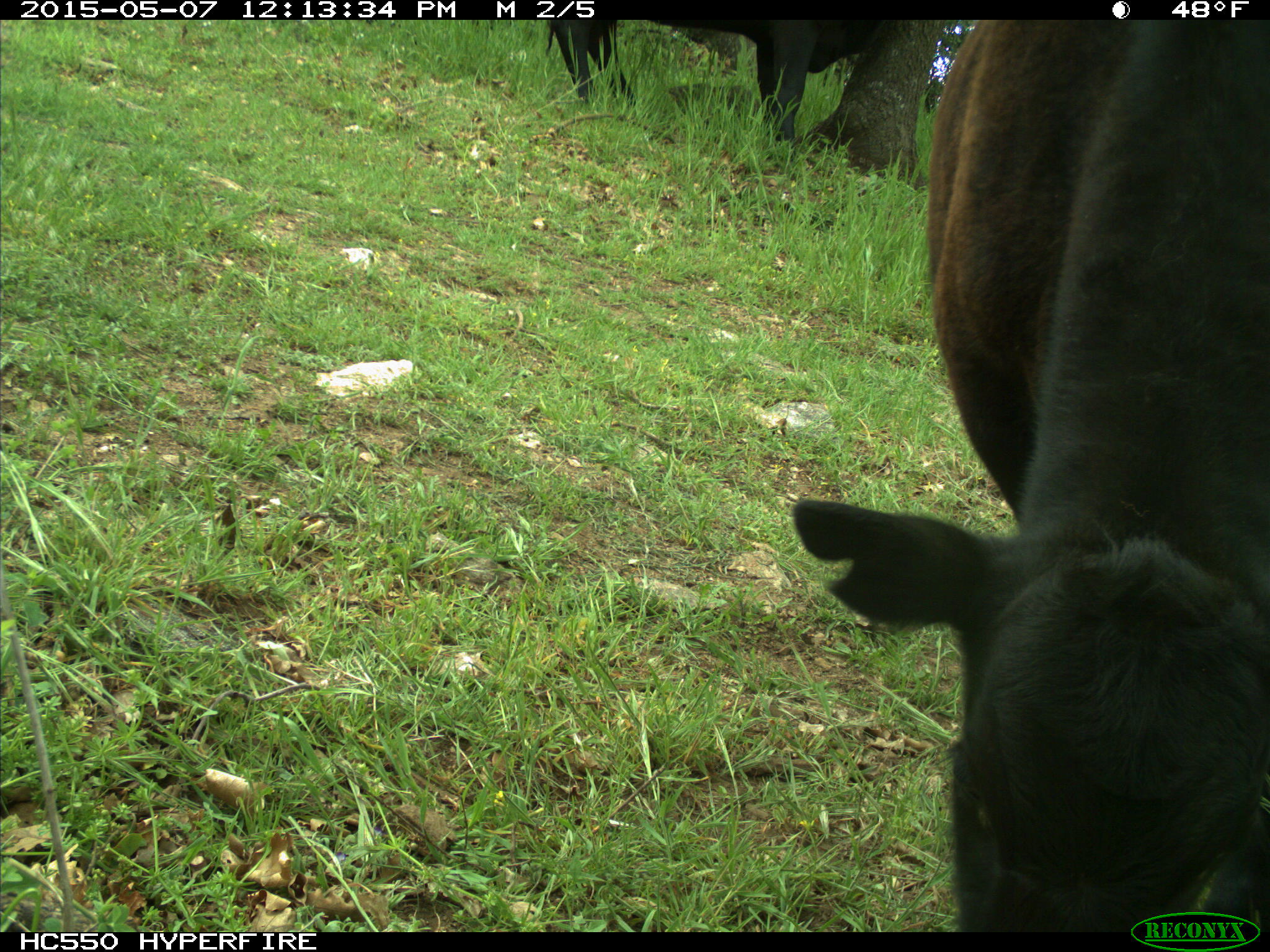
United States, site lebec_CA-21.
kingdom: Animalia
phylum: Chordata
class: Mammalia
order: Artiodactyla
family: Bovidae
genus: Bos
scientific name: Bos taurus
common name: domestic cow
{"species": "Bos taurus (domestic cow)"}